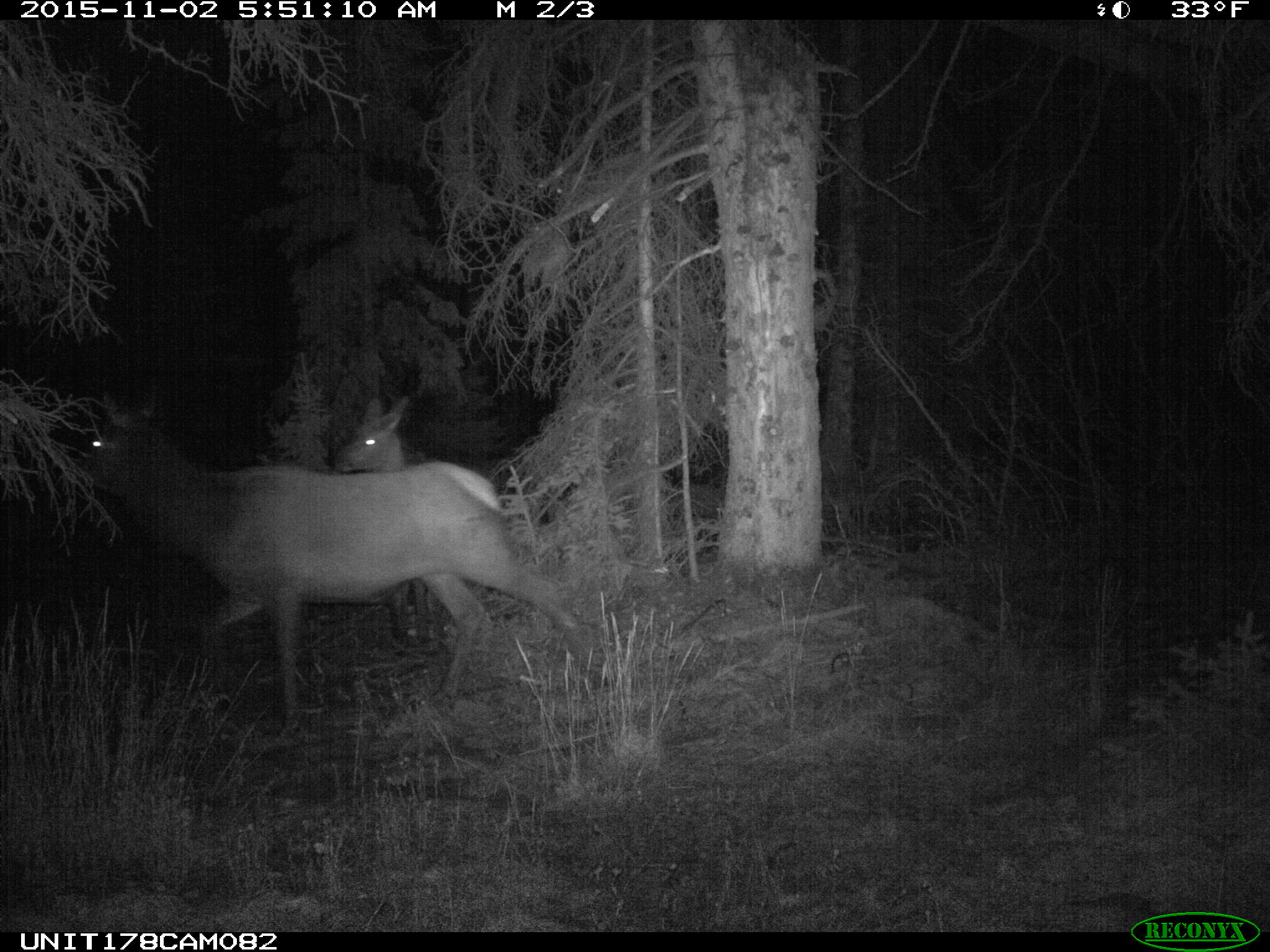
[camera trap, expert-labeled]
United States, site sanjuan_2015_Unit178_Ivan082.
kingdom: Animalia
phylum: Chordata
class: Mammalia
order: Artiodactyla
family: Cervidae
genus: Cervus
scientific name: Cervus elaphus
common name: red deer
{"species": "Cervus elaphus (red deer)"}